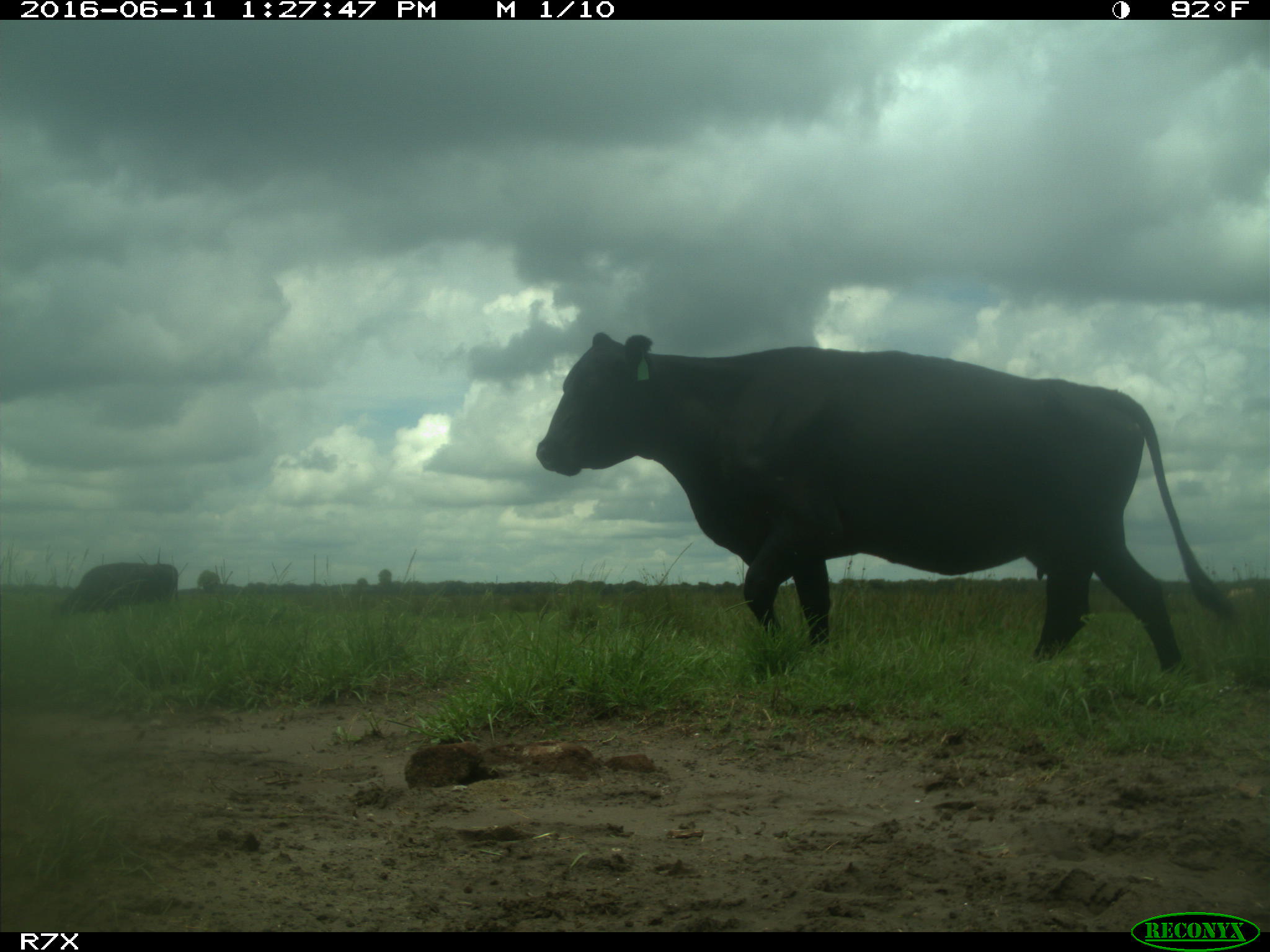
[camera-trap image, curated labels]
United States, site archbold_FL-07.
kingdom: Animalia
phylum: Chordata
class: Mammalia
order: Artiodactyla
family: Bovidae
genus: Bos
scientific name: Bos taurus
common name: domestic cow